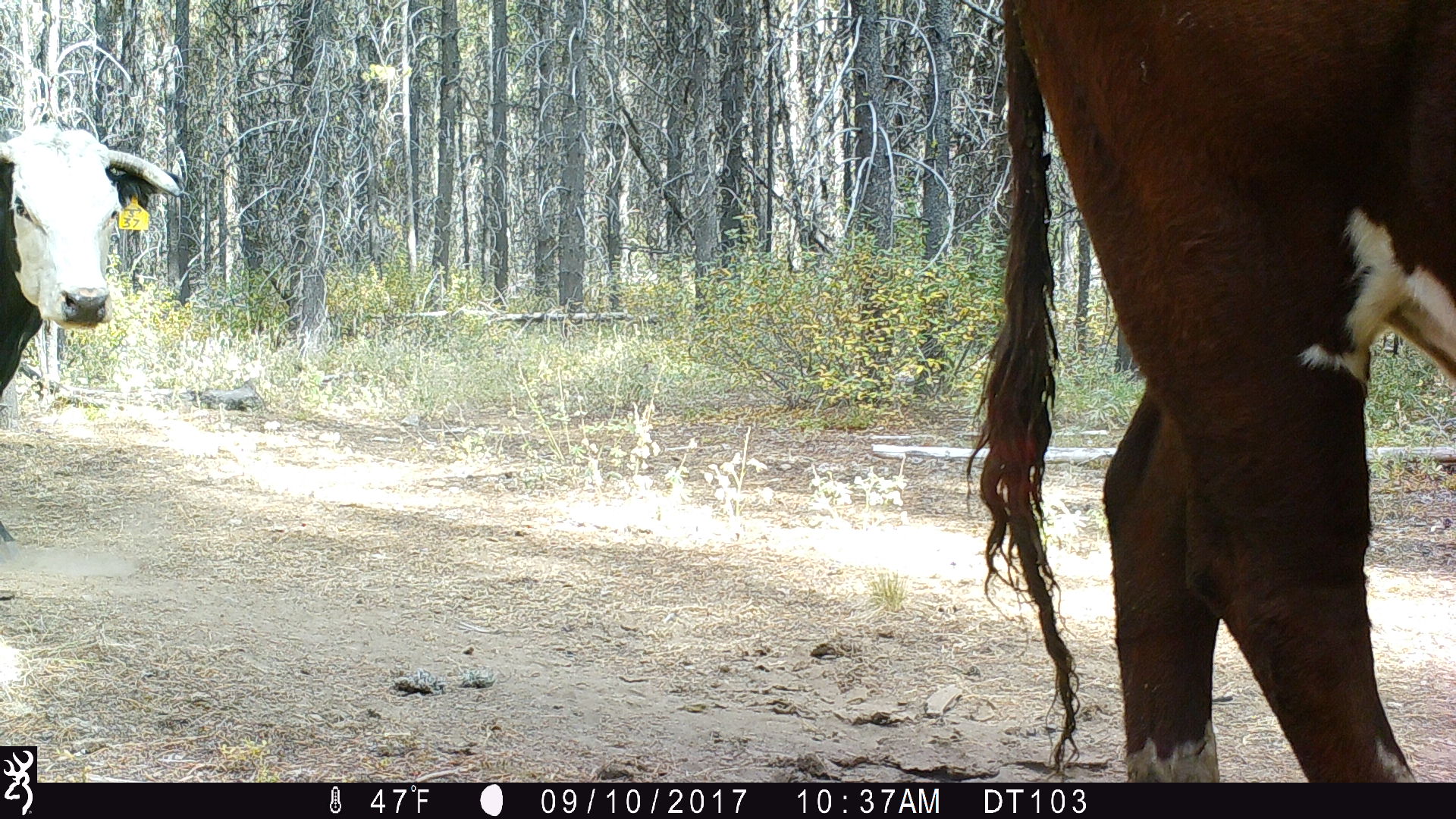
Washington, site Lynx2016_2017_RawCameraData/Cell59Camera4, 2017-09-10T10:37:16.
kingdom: Animalia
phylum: Chordata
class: Mammalia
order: Artiodactyla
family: Bovidae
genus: Bos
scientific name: Bos taurus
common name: domestic cattle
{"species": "domestic cattle (Bos taurus)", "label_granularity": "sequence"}